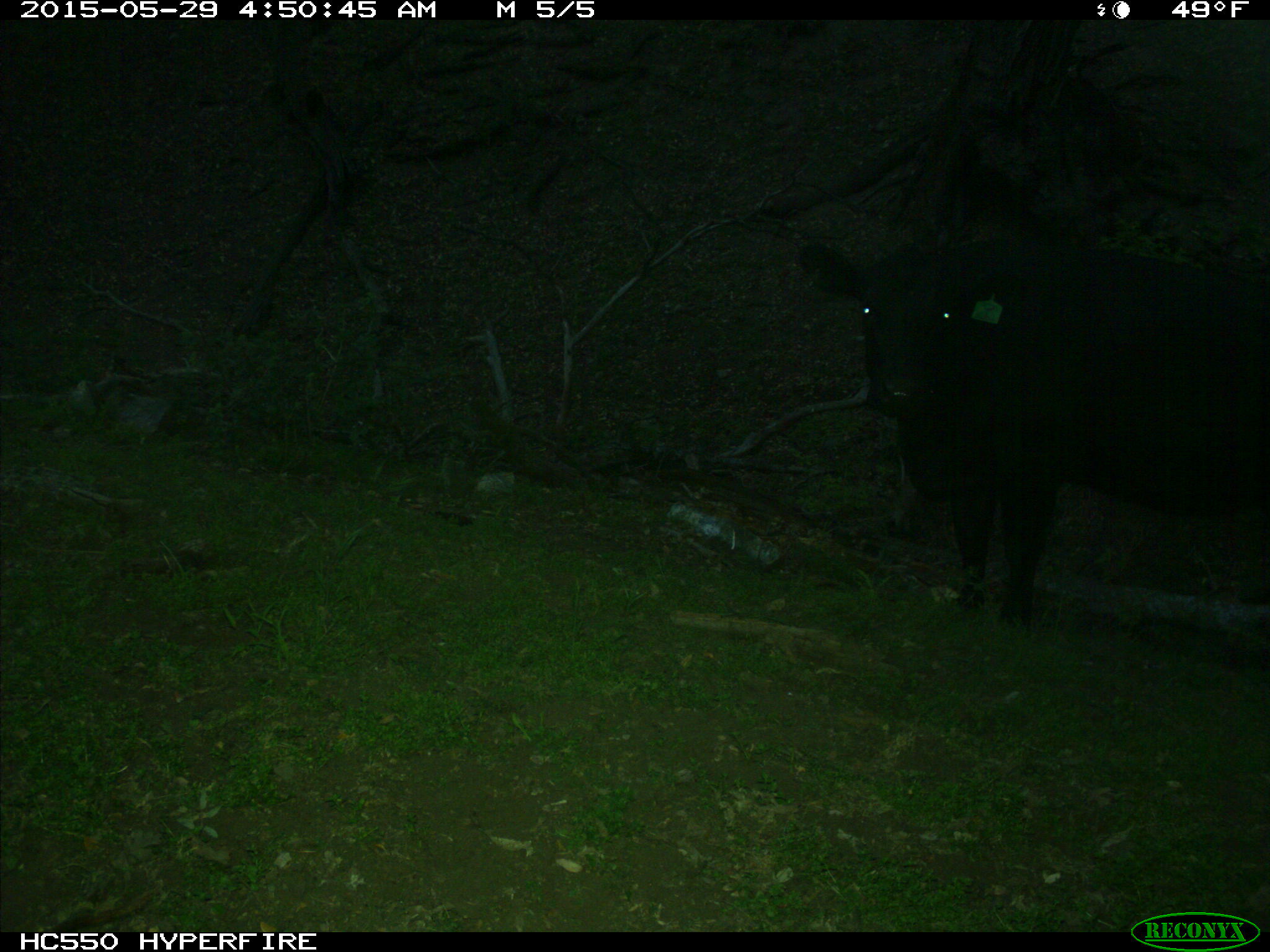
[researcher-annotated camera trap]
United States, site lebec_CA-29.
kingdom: Animalia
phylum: Chordata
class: Mammalia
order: Artiodactyla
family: Bovidae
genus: Bos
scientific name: Bos taurus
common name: domestic cow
Bos taurus (domestic cow).